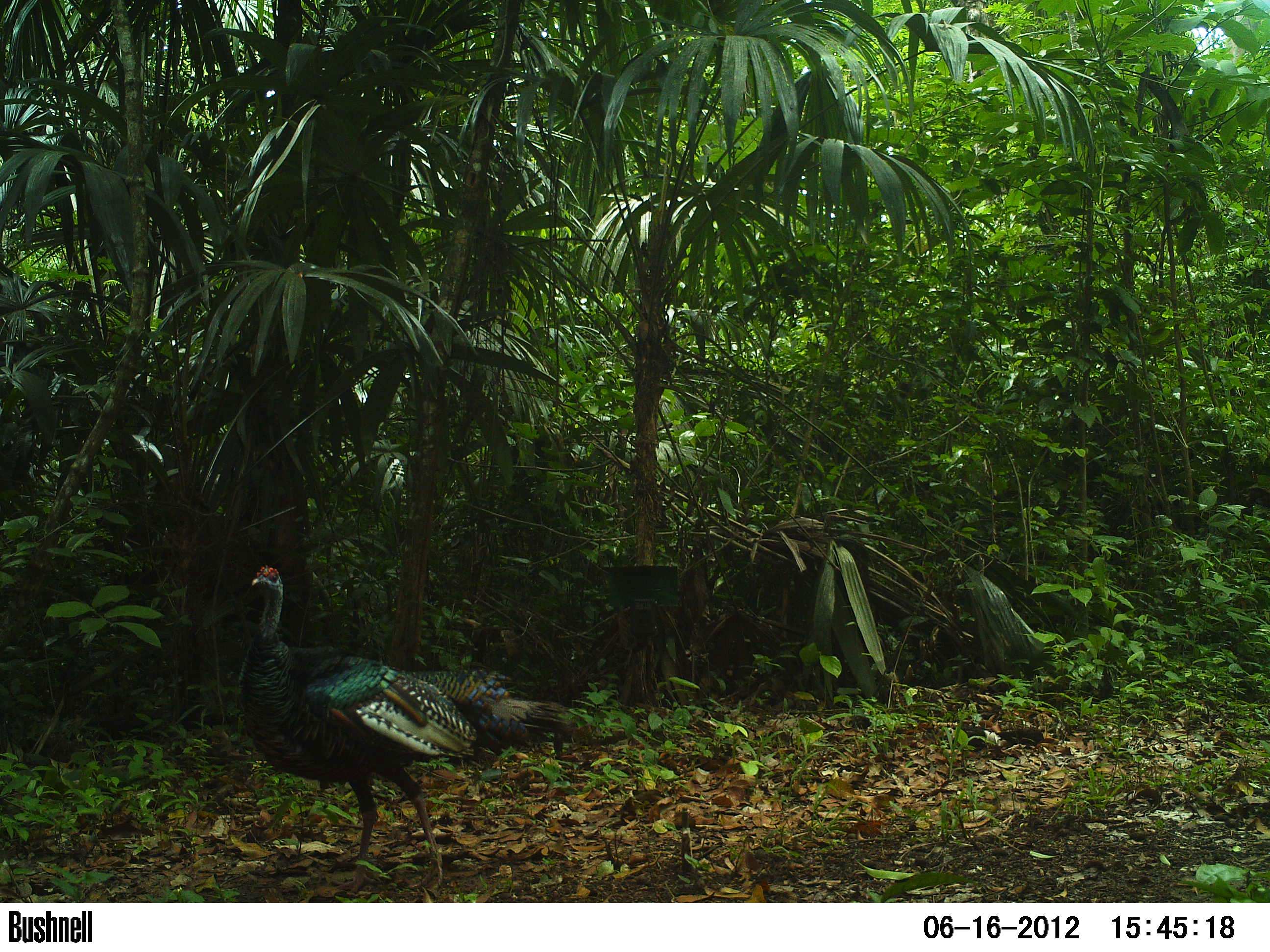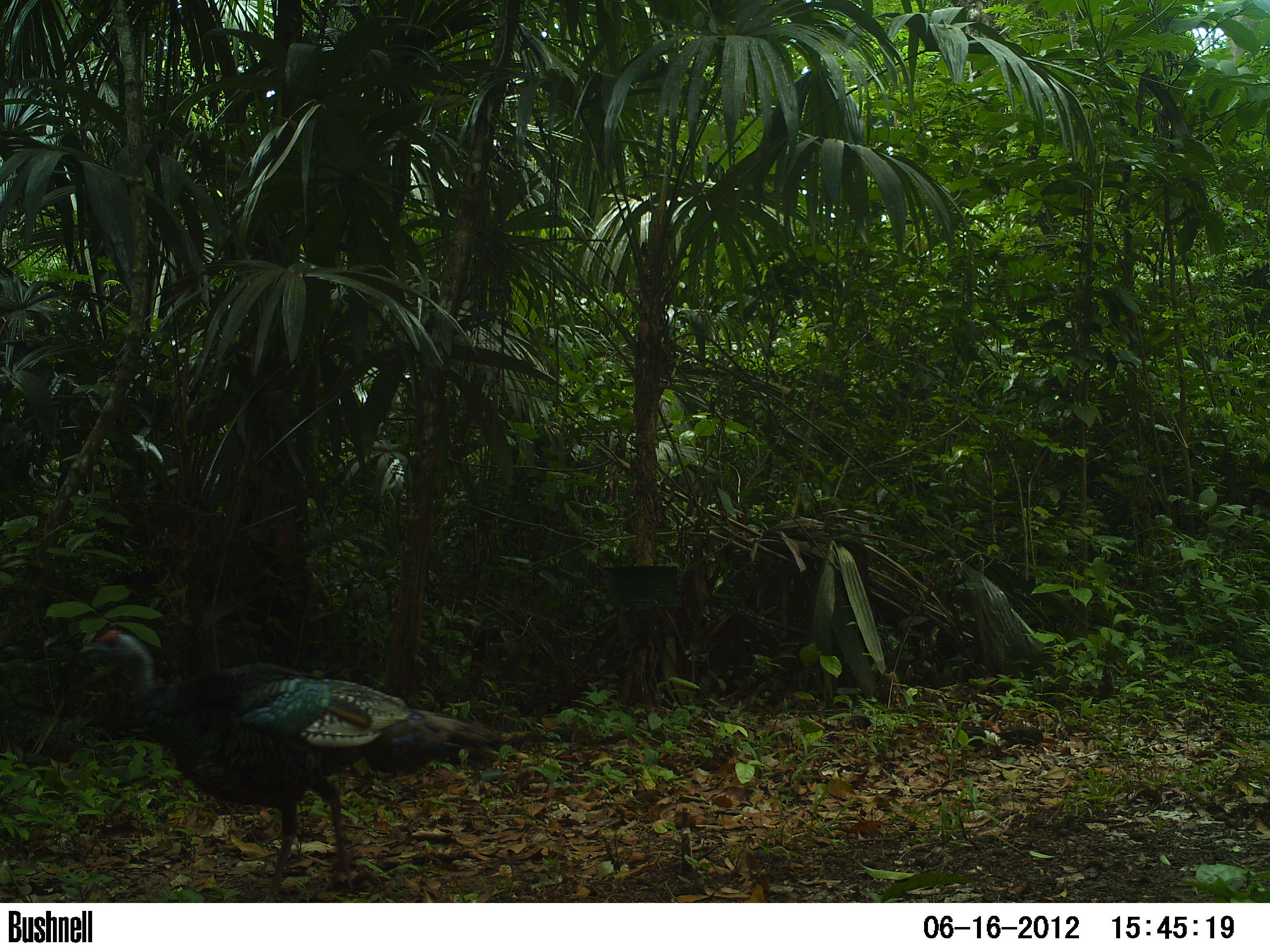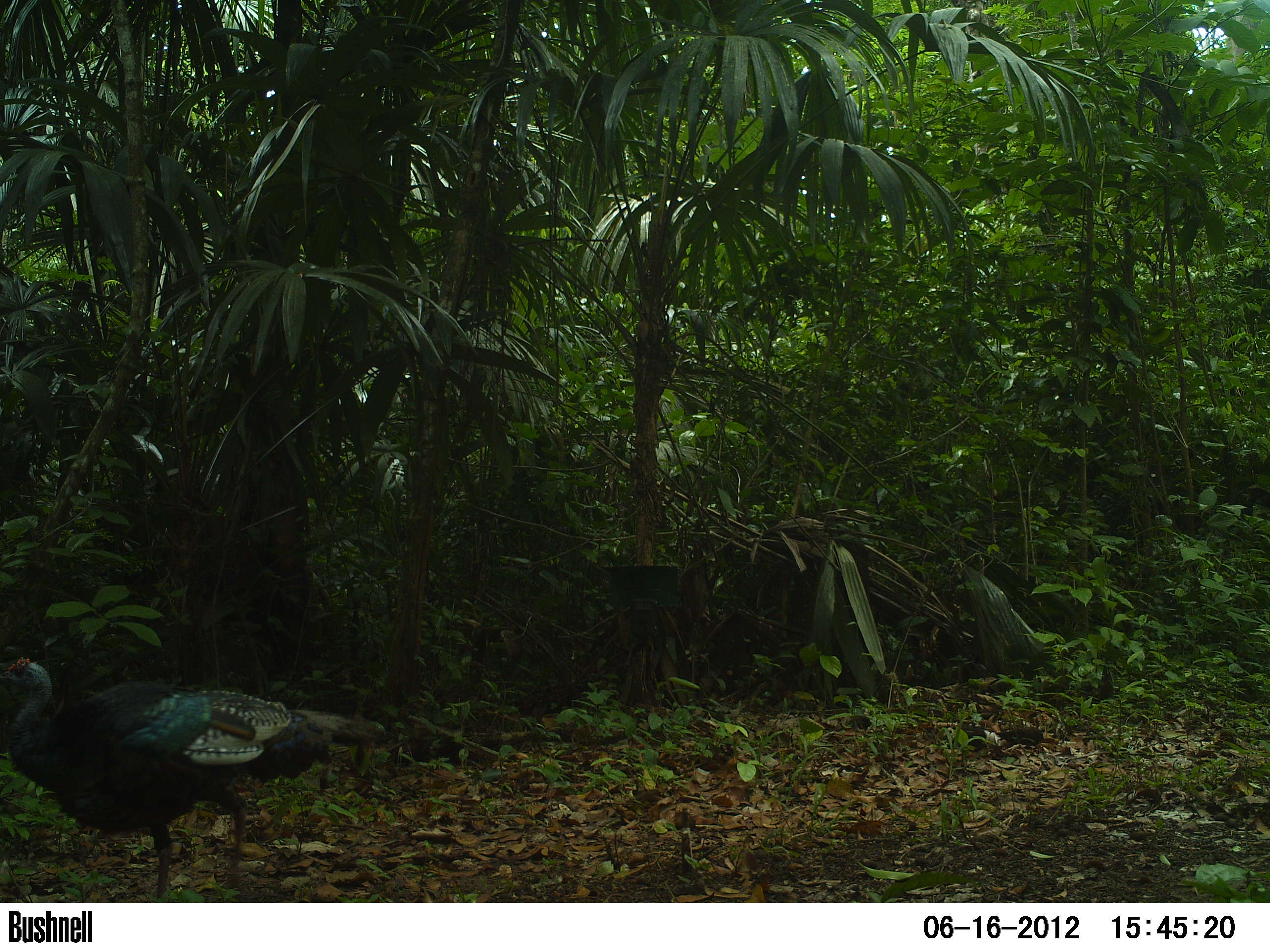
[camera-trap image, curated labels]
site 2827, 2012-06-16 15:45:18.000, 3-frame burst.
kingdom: Animalia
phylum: Chordata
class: Aves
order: Galliformes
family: Phasianidae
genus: Meleagris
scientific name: Meleagris ocellata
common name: ocellated turkey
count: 1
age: adult